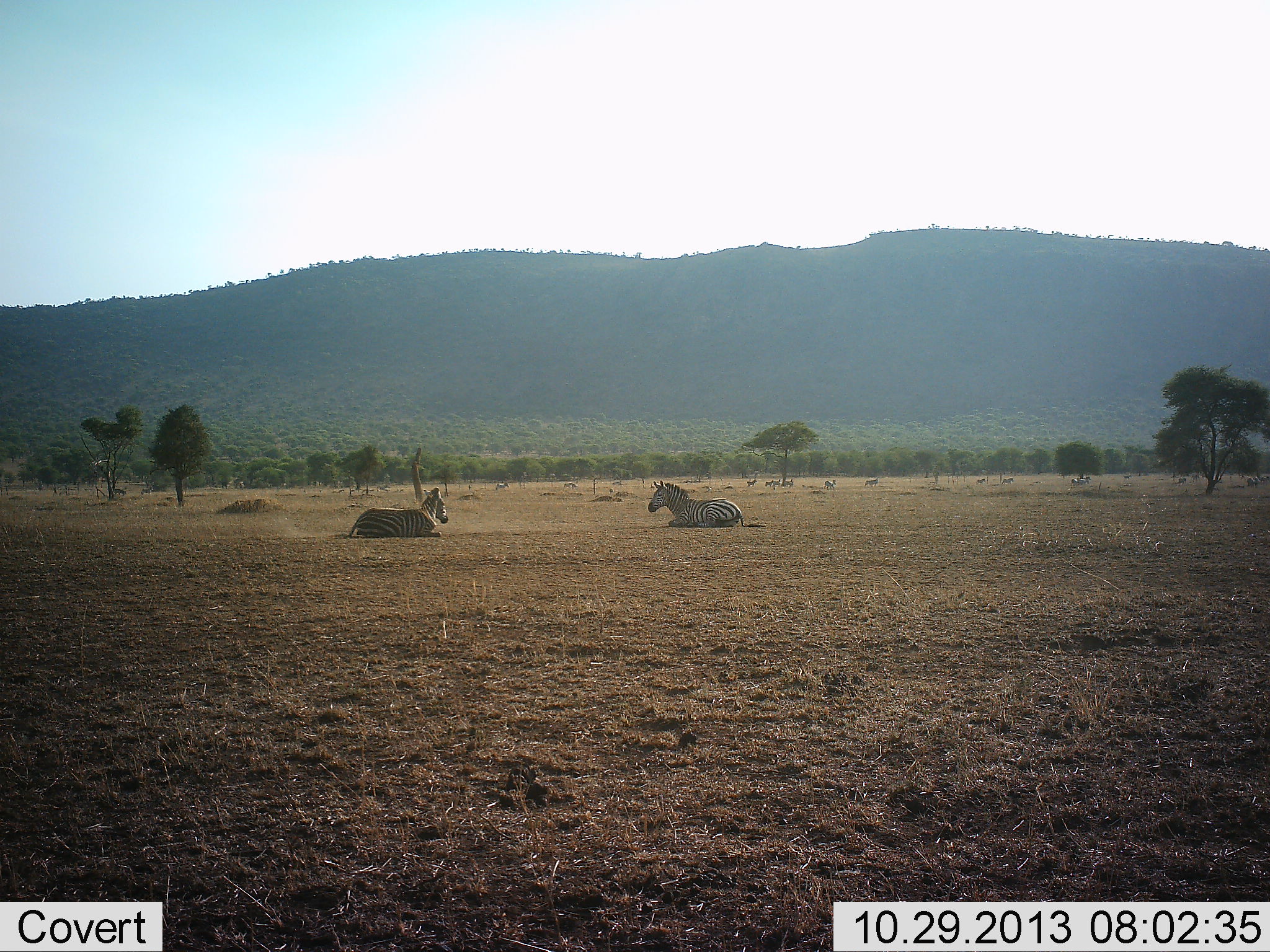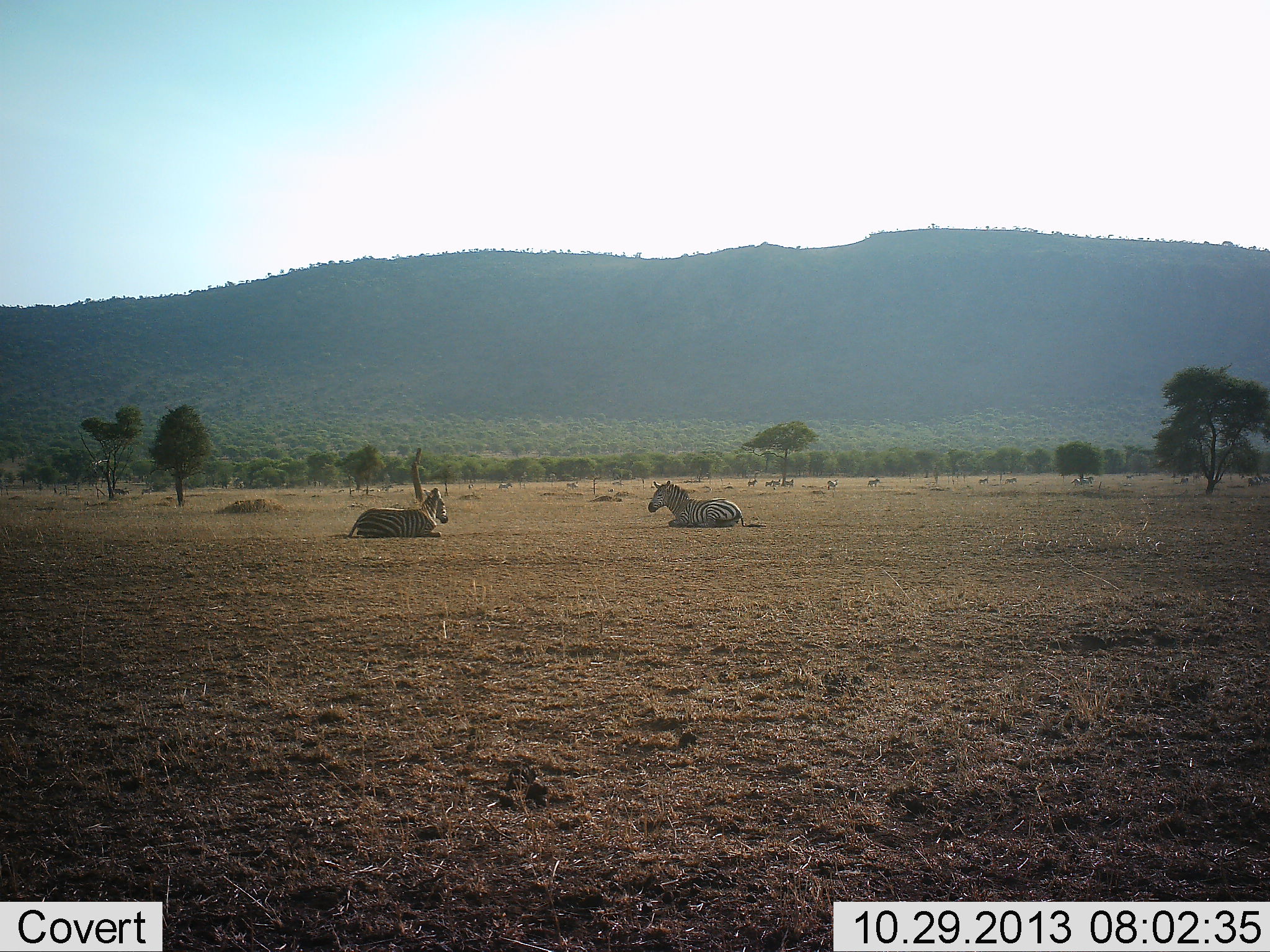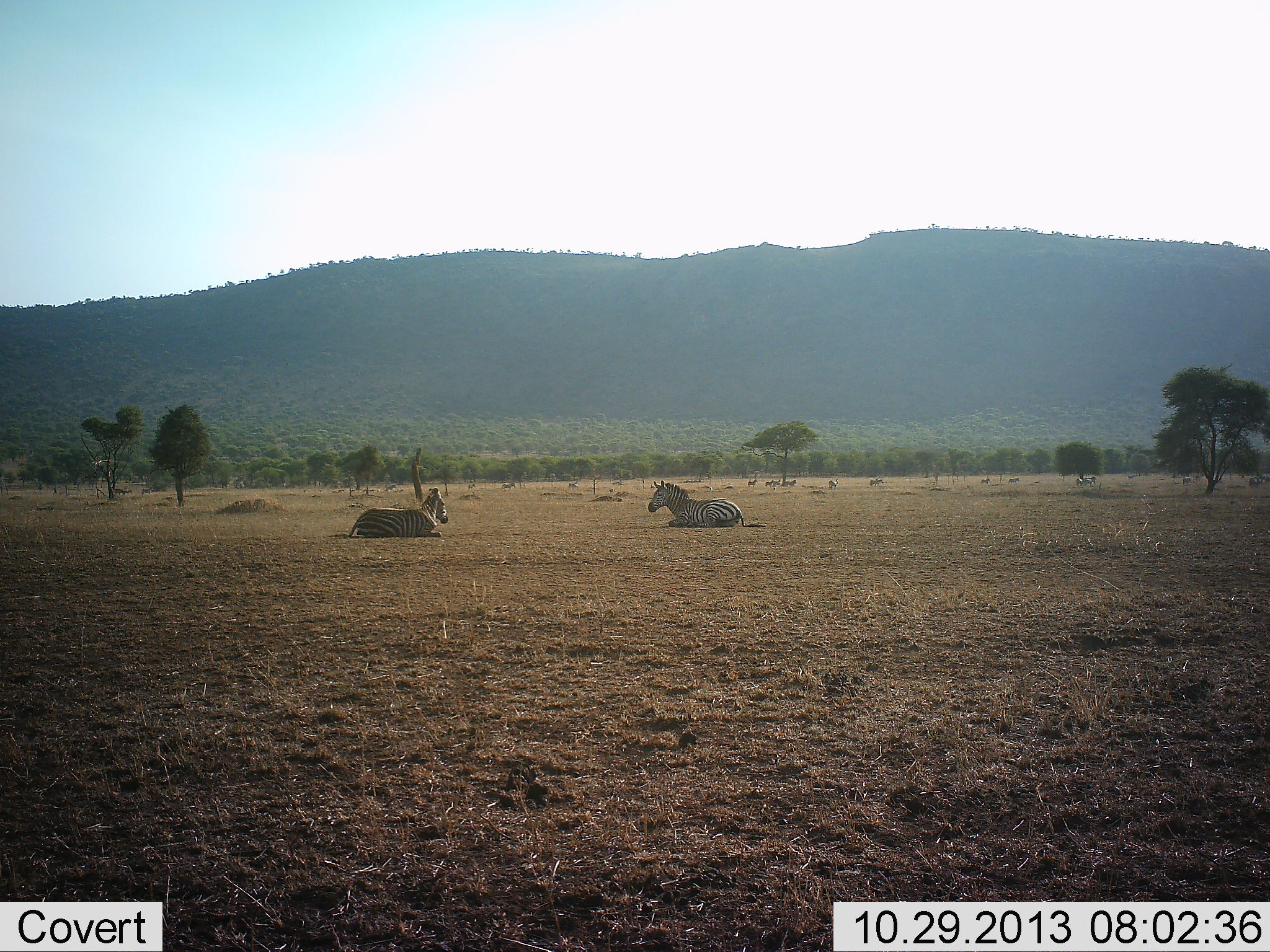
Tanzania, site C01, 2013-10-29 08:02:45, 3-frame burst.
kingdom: Animalia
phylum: Chordata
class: Mammalia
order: Perissodactyla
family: Equidae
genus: Equus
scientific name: Equus quagga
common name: plains zebra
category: zebra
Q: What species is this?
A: Zebra (plains zebra) (Equus quagga).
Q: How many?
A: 2.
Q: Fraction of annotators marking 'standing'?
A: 10%.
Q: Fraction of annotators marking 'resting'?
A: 100%.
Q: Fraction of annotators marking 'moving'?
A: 30%.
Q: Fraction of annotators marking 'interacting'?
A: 0%.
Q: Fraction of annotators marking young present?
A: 0%.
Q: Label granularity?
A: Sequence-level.